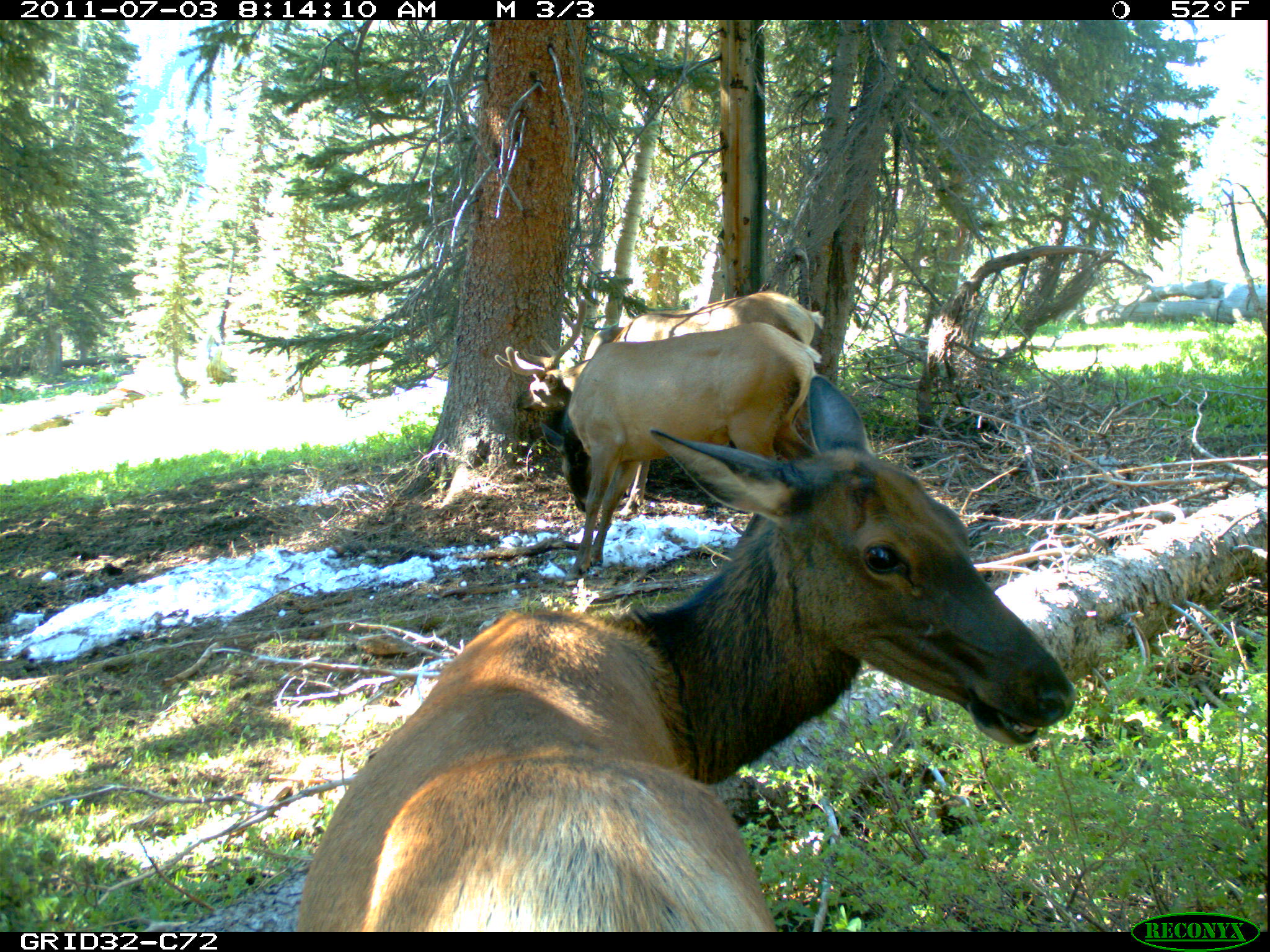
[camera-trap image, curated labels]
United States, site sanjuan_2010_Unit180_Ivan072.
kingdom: Animalia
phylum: Chordata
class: Mammalia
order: Artiodactyla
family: Cervidae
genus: Cervus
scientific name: Cervus elaphus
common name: red deer